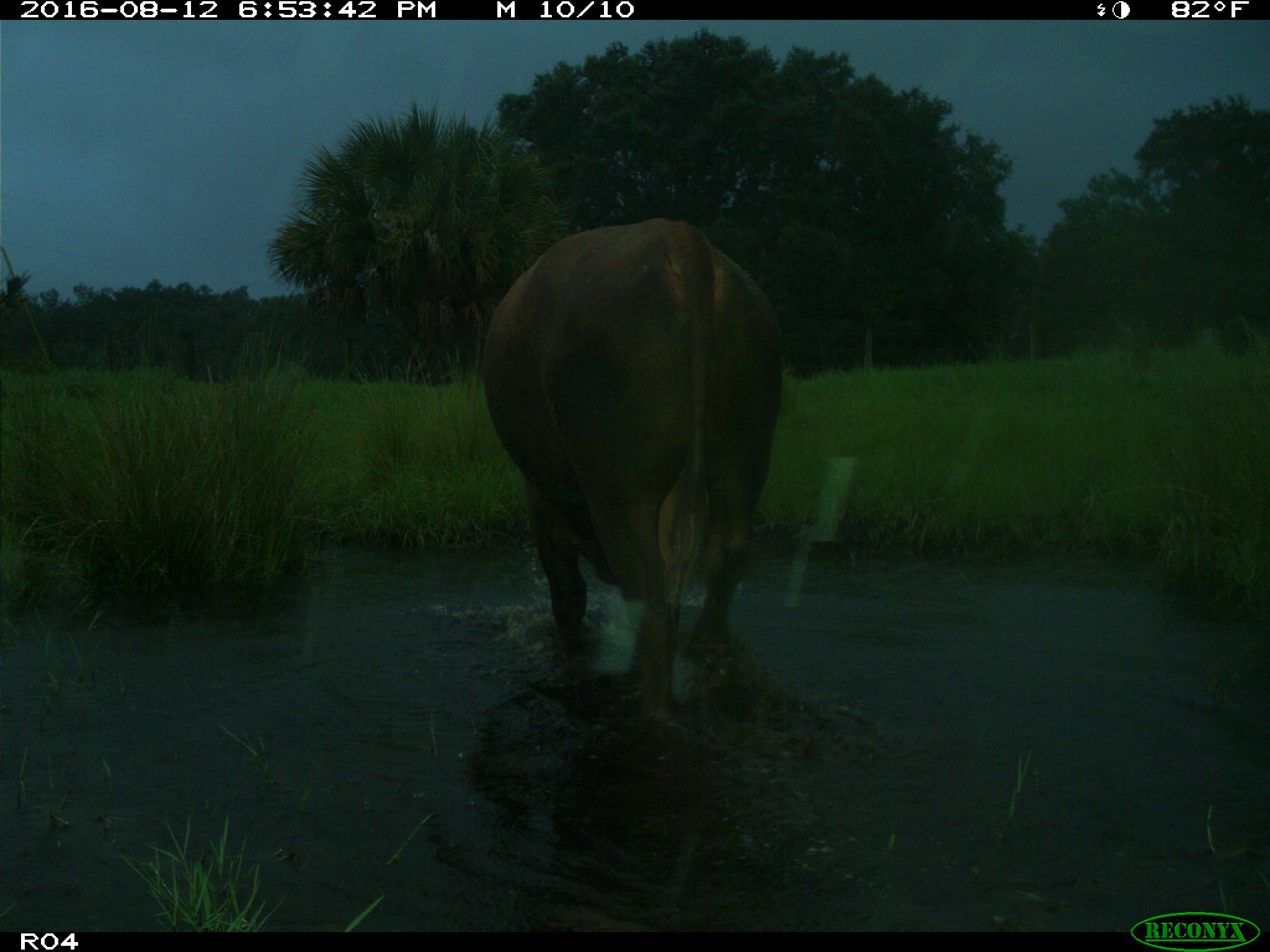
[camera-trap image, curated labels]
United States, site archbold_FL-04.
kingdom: Animalia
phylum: Chordata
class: Mammalia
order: Artiodactyla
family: Bovidae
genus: Bos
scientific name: Bos taurus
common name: domestic cow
Bos taurus (domestic cow).